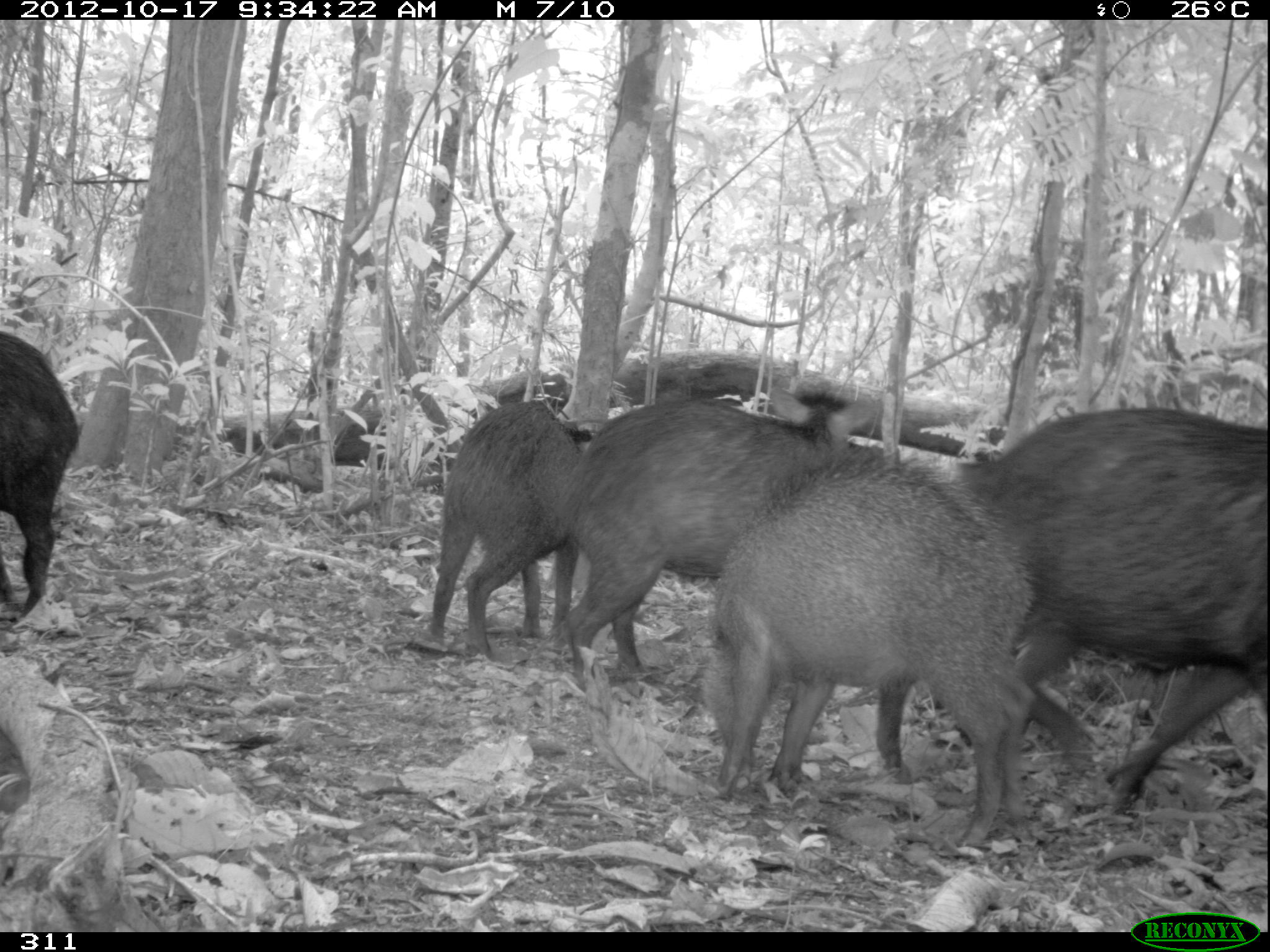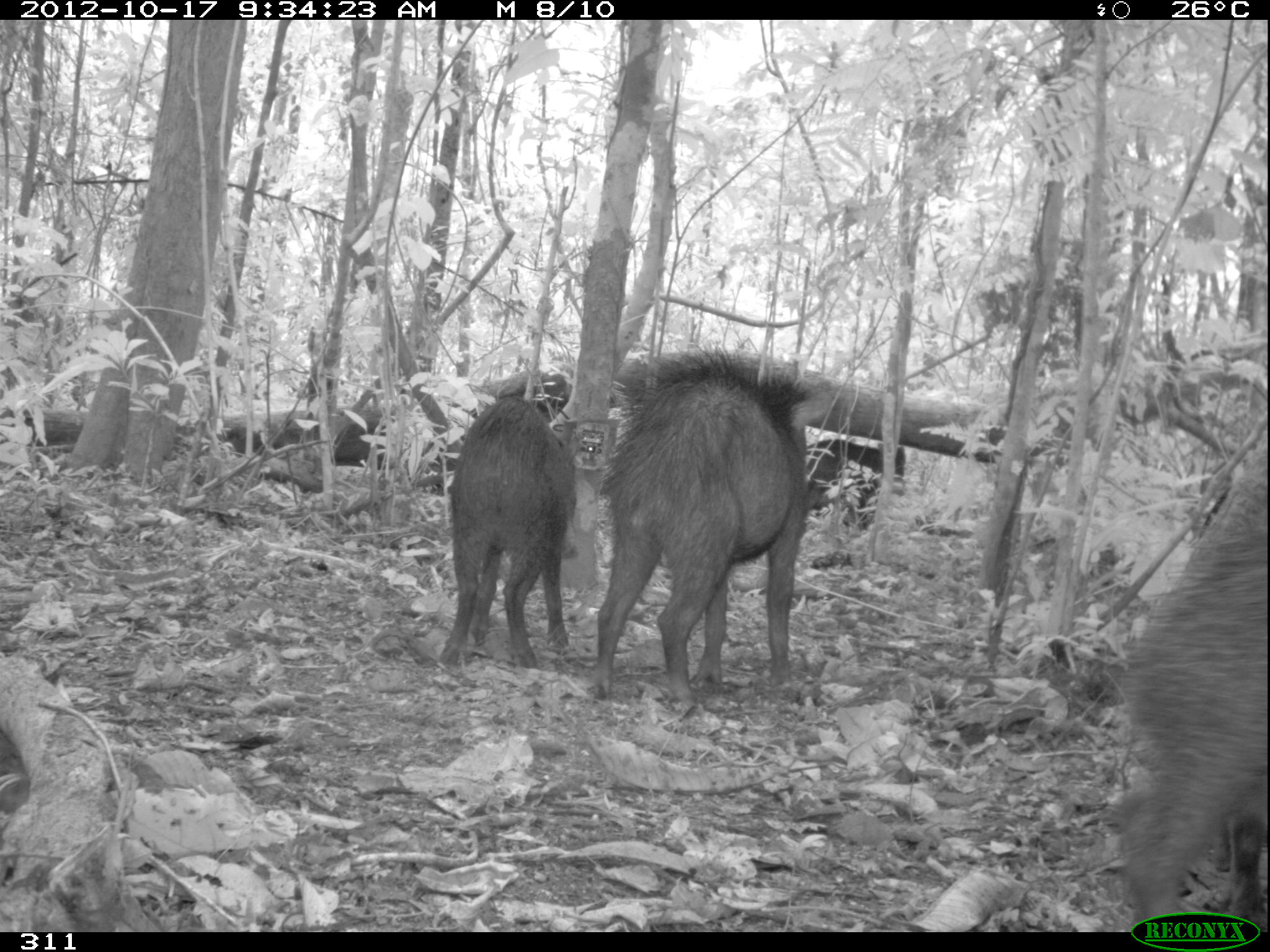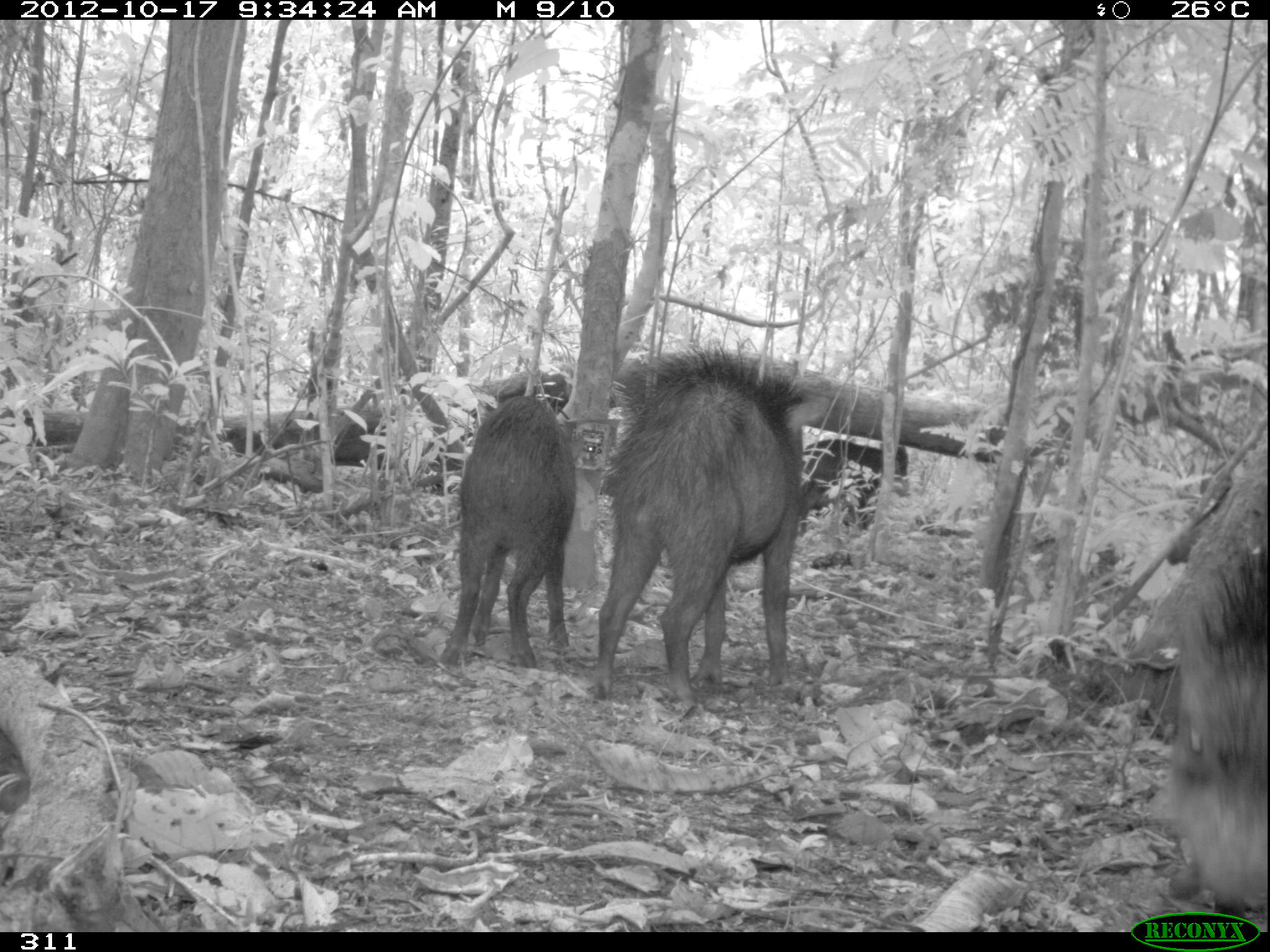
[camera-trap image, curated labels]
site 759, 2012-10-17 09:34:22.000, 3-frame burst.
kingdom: Animalia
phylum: Chordata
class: Mammalia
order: Artiodactyla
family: Tayassuidae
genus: Tayassu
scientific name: Tayassu pecari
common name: white-lipped peccary